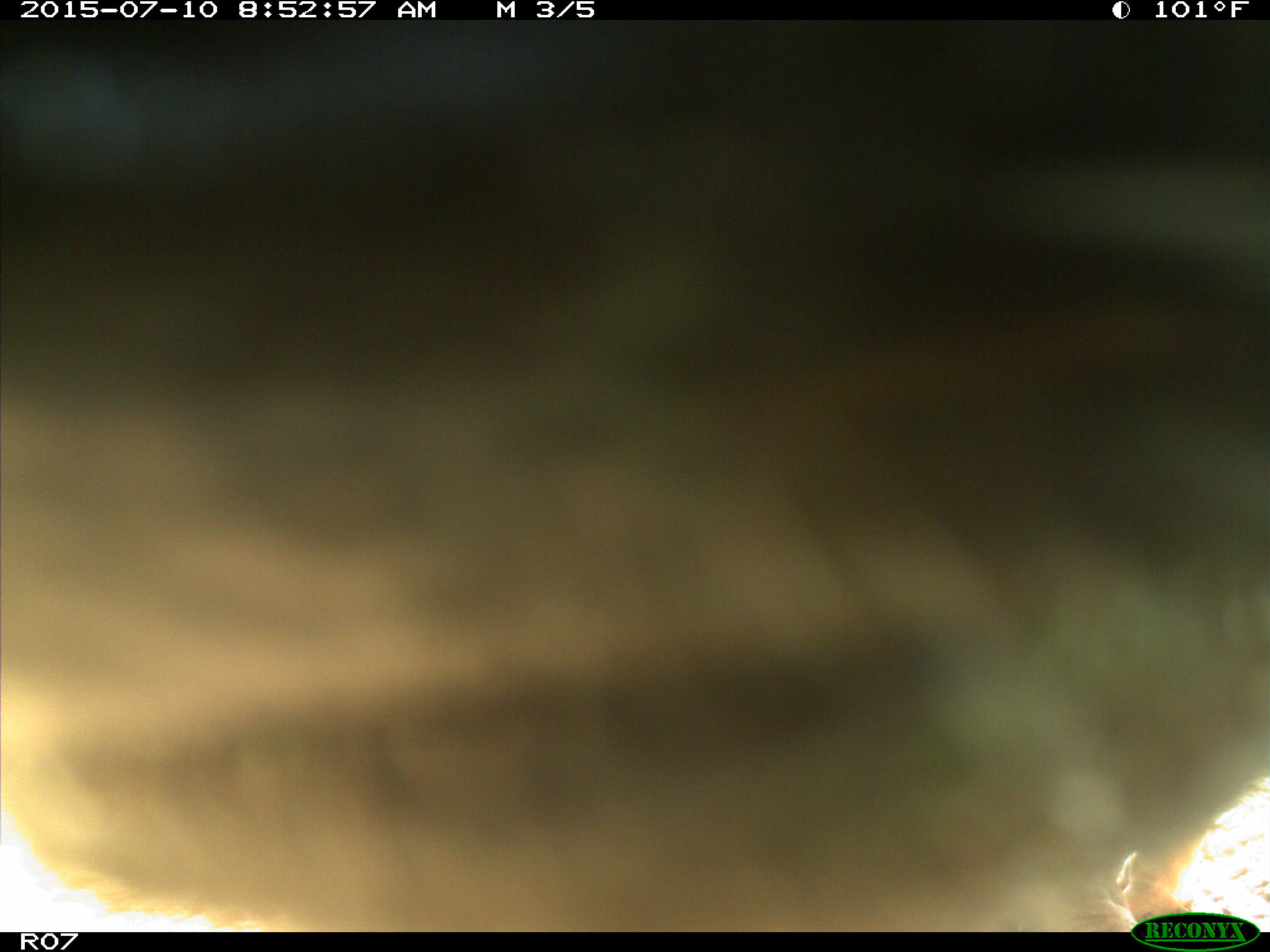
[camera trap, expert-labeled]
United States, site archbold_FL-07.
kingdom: Animalia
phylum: Chordata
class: Mammalia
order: Artiodactyla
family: Bovidae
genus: Bos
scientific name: Bos taurus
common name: domestic cow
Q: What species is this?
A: Bos taurus (domestic cow).